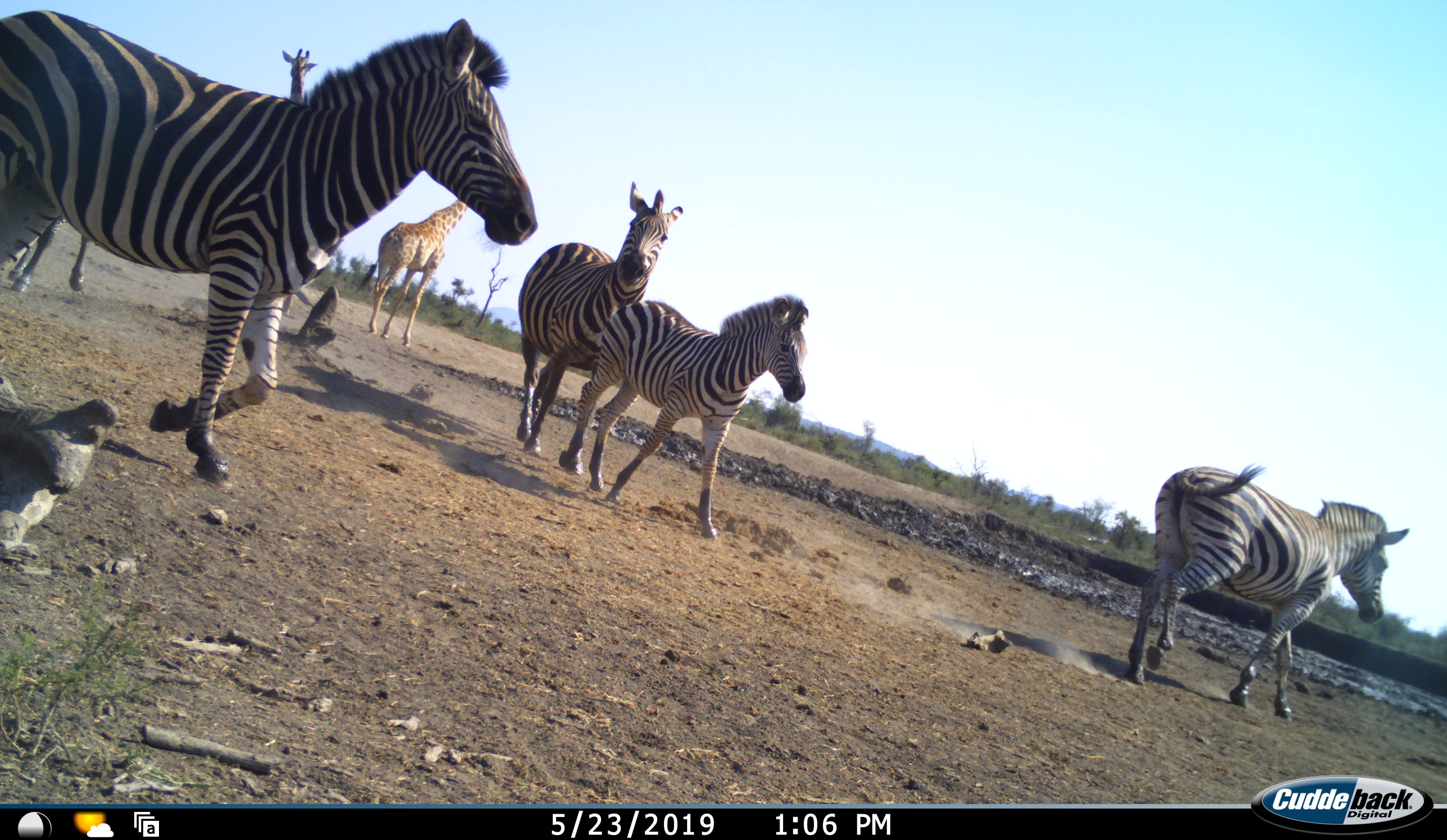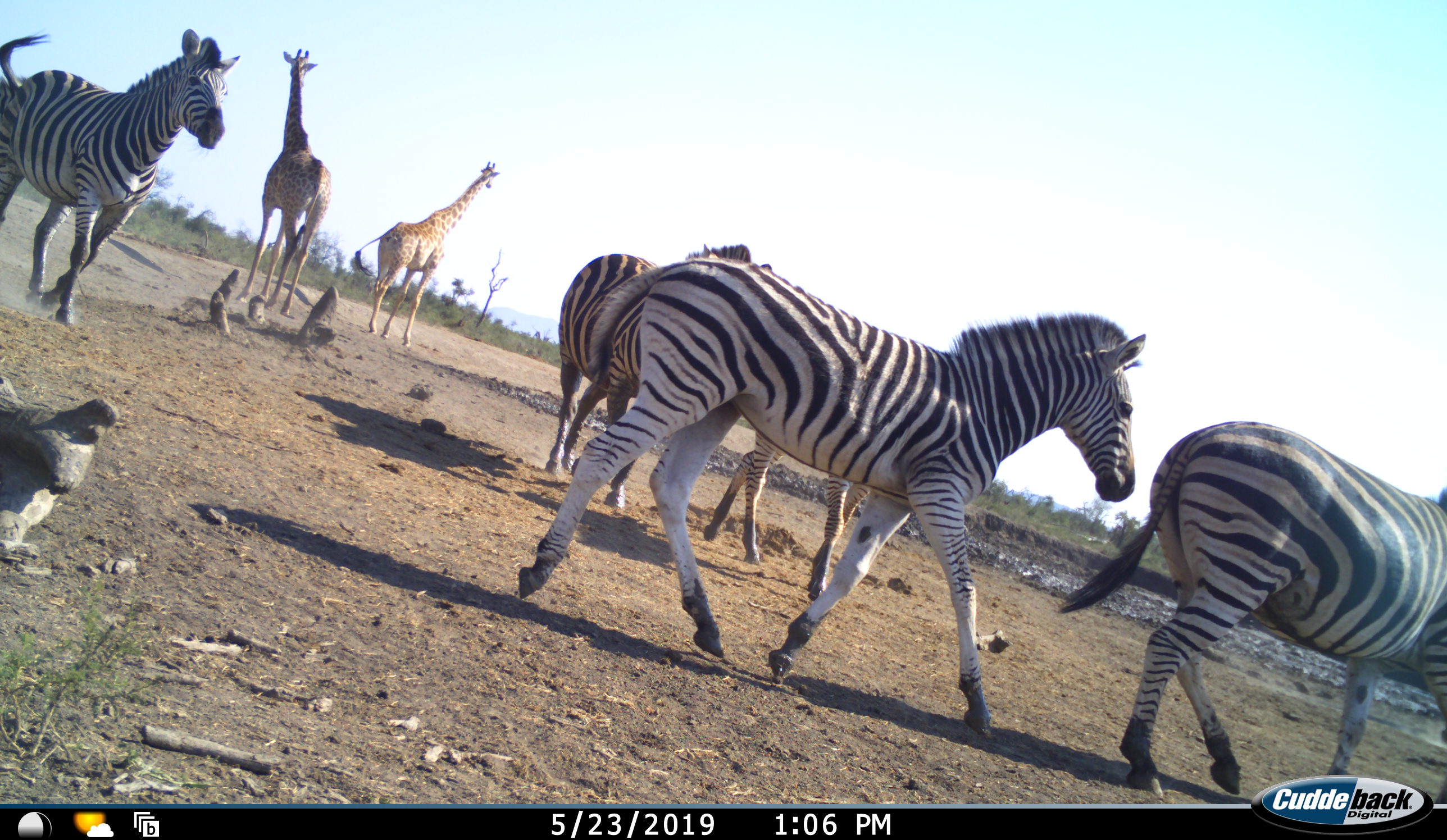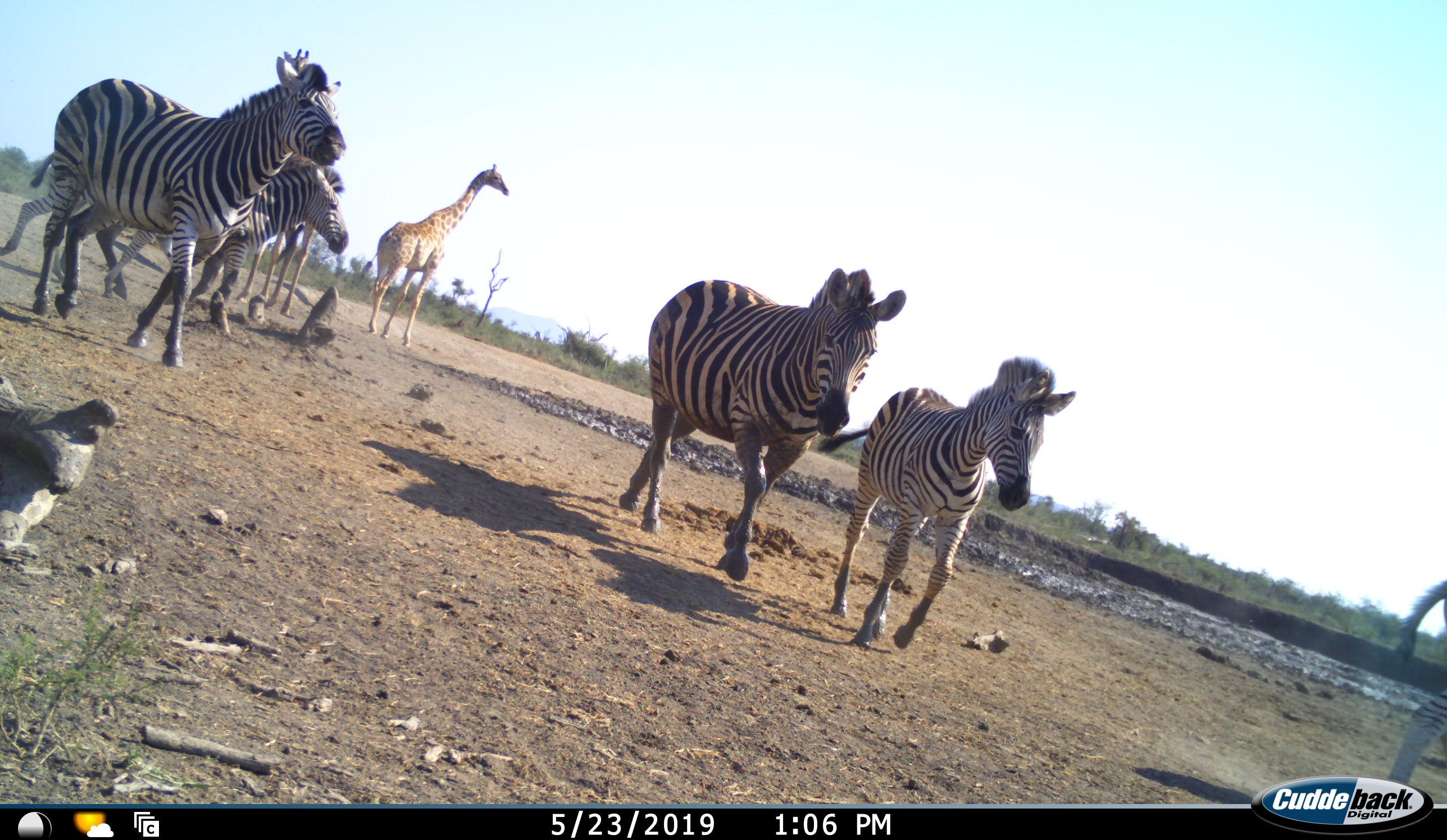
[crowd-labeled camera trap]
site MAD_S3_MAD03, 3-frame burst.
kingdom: Animalia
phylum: Chordata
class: Mammalia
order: Artiodactyla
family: Giraffidae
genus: Giraffa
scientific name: Giraffa camelopardalis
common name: giraffe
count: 2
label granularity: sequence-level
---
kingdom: Animalia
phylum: Chordata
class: Mammalia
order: Perissodactyla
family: Equidae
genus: Equus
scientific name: Equus quagga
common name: plains zebra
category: zebraplains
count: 6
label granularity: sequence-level